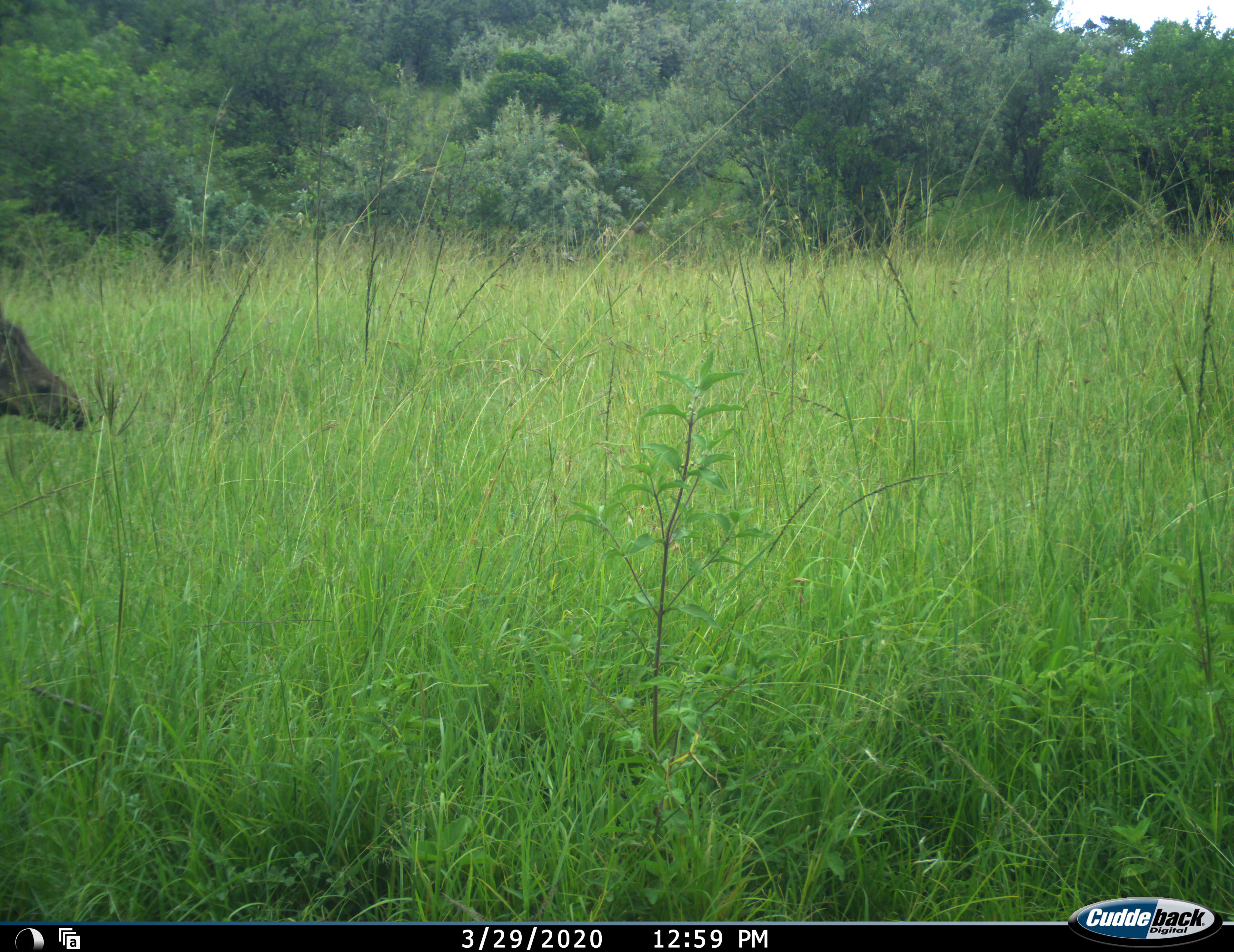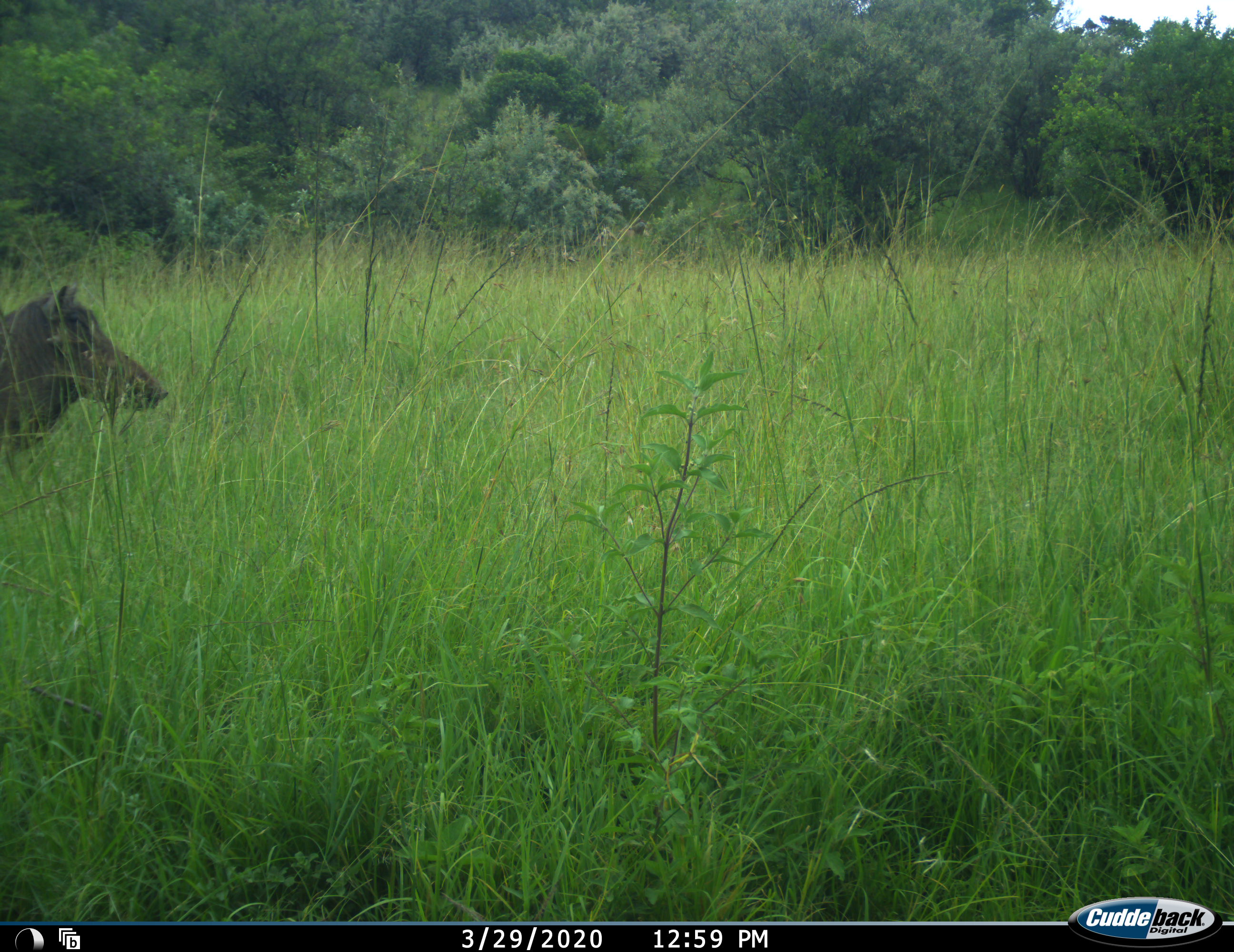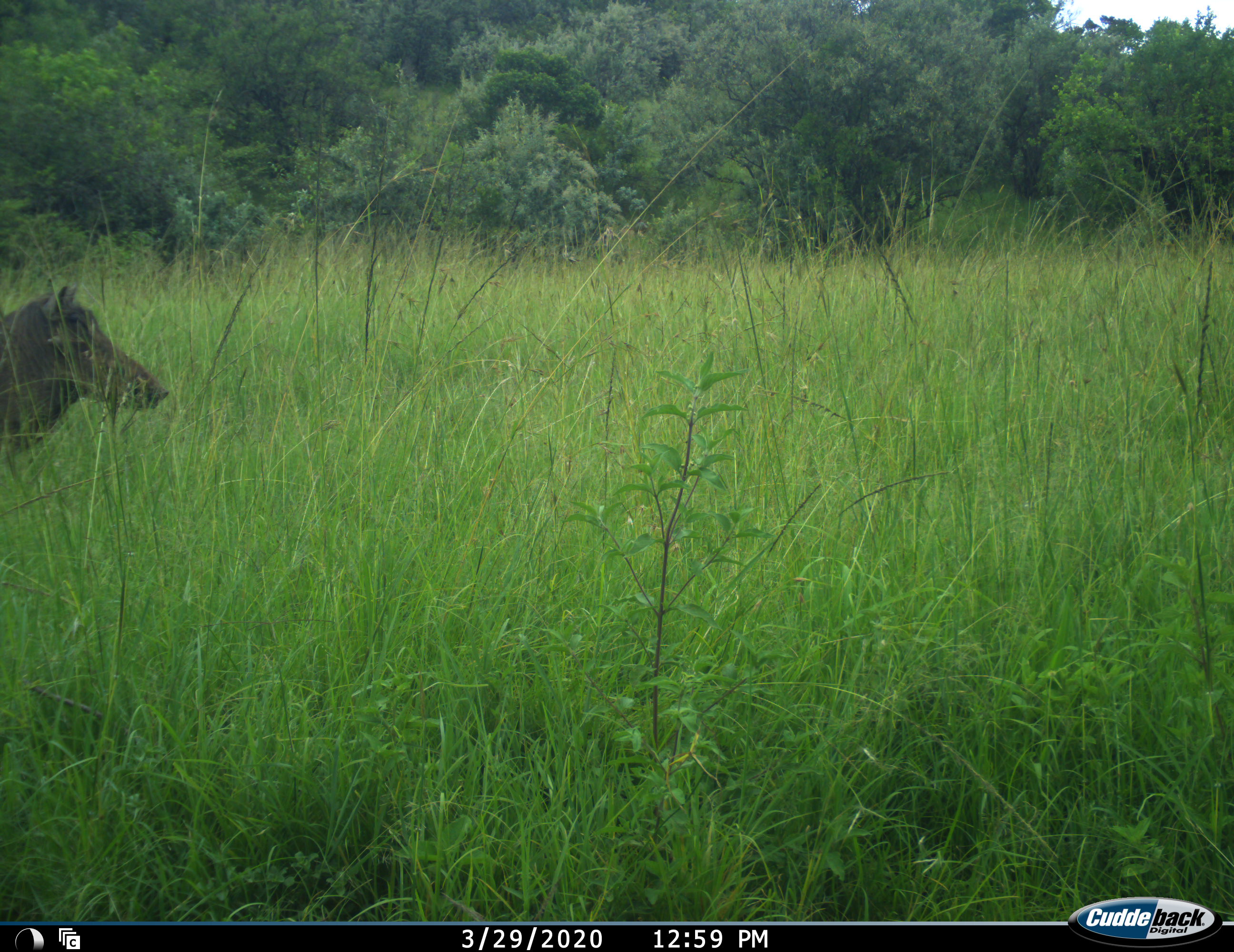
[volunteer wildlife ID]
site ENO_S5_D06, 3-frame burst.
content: unidentified animal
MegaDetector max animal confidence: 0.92